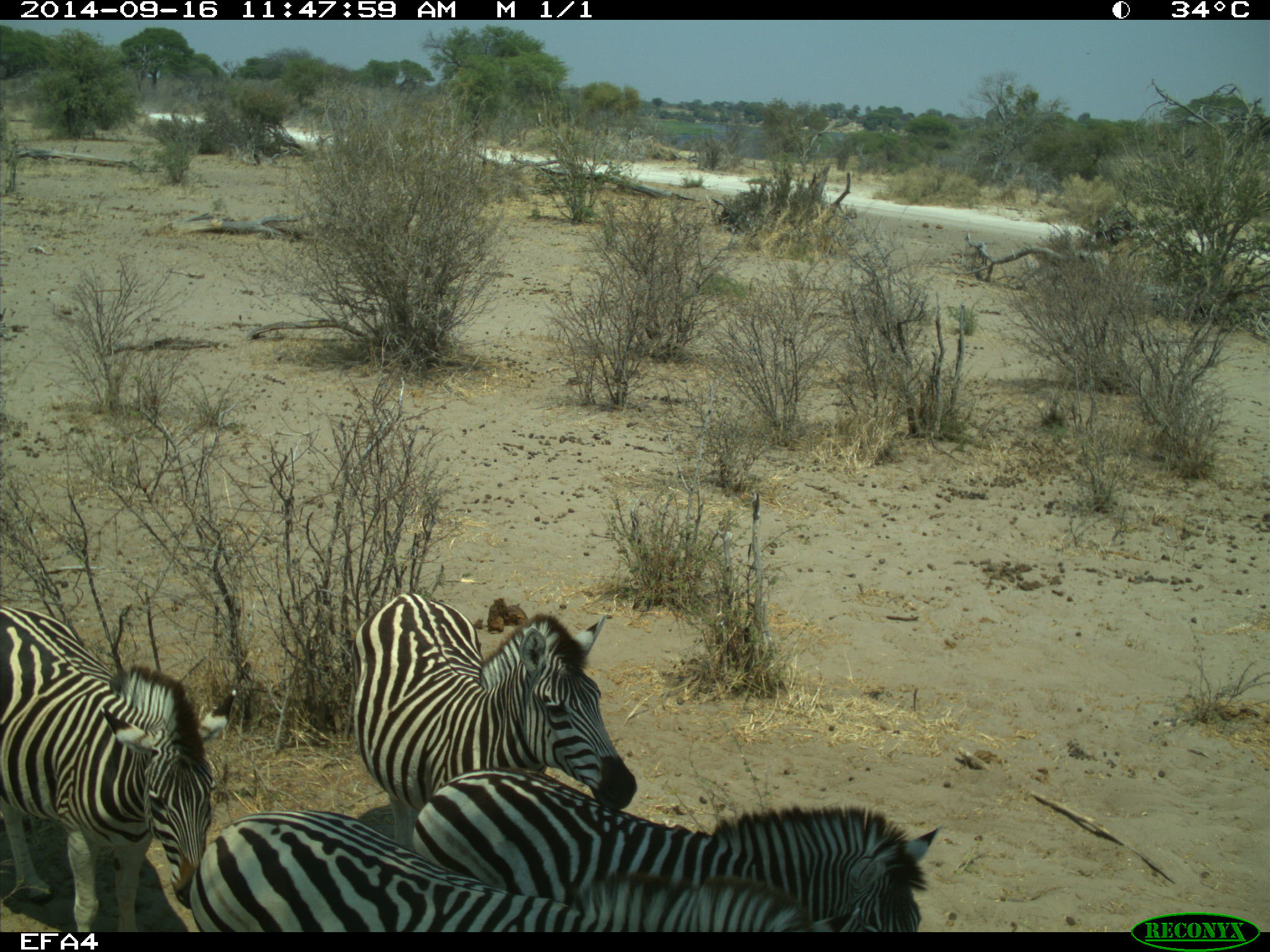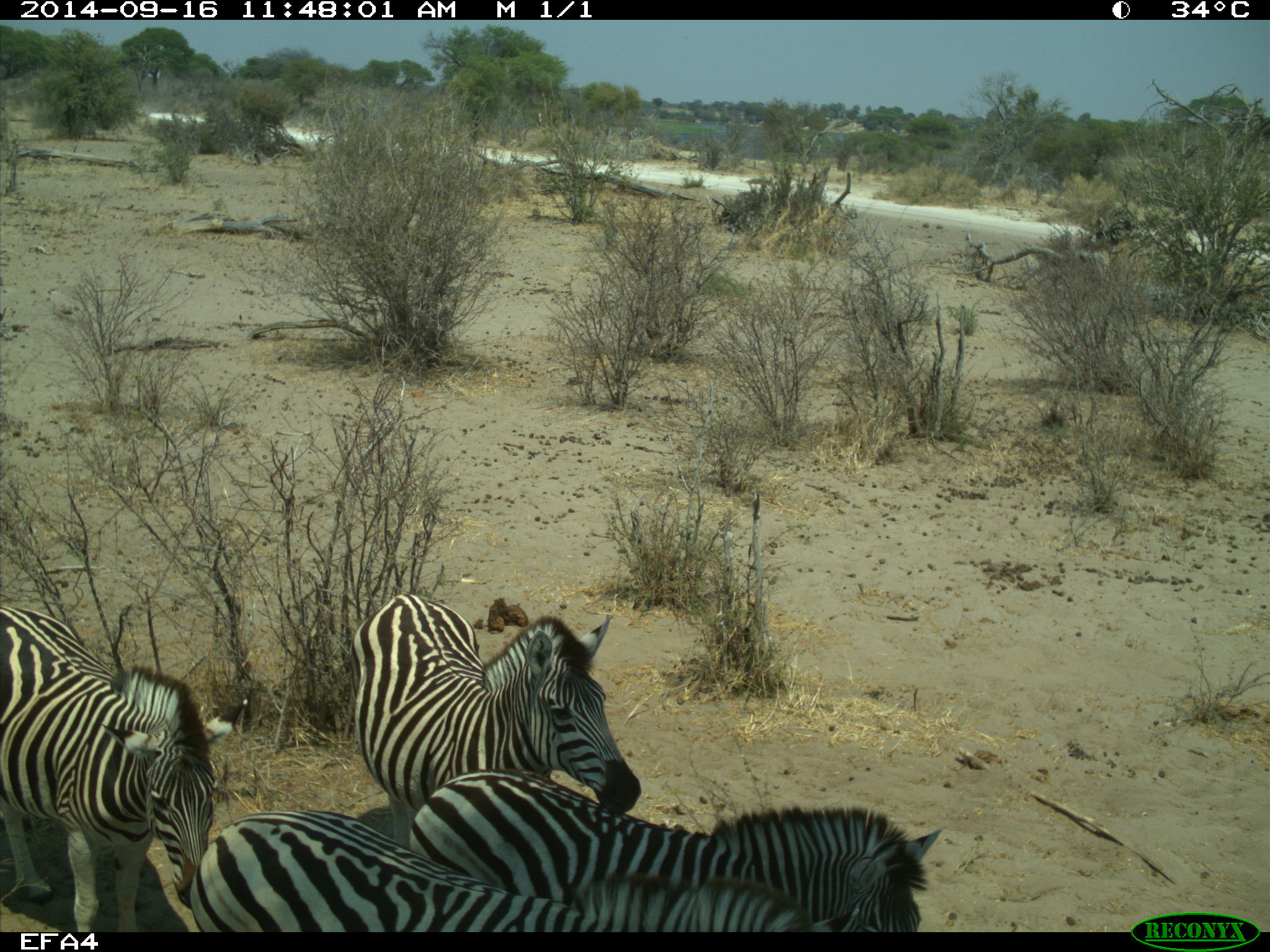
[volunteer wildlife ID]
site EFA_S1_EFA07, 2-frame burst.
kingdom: Animalia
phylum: Chordata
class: Mammalia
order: Perissodactyla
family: Equidae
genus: Equus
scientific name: Equus quagga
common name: plains zebra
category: zebraplains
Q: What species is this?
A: Zebraplains (plains zebra) (Equus quagga).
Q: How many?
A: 4.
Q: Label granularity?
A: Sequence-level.